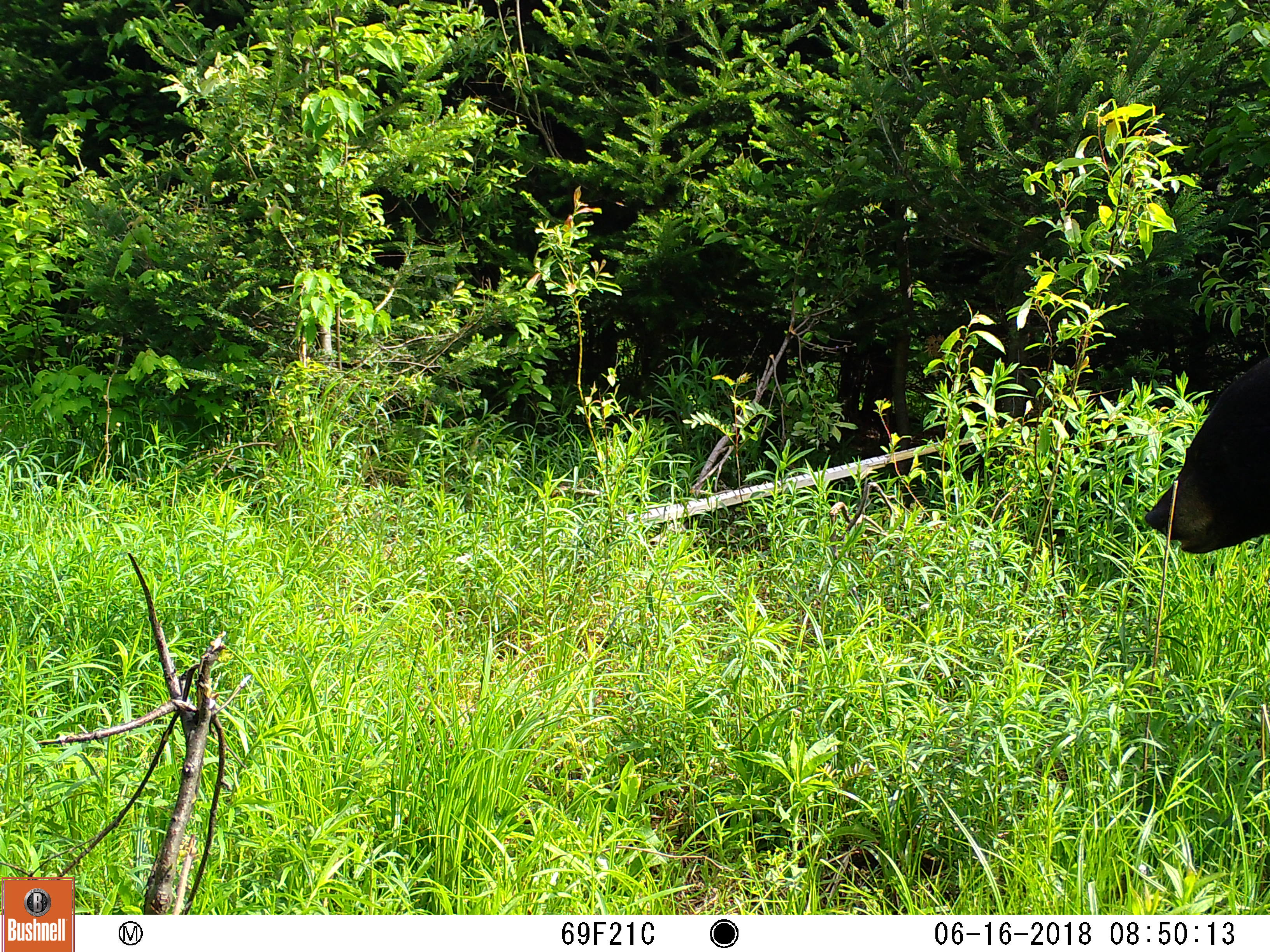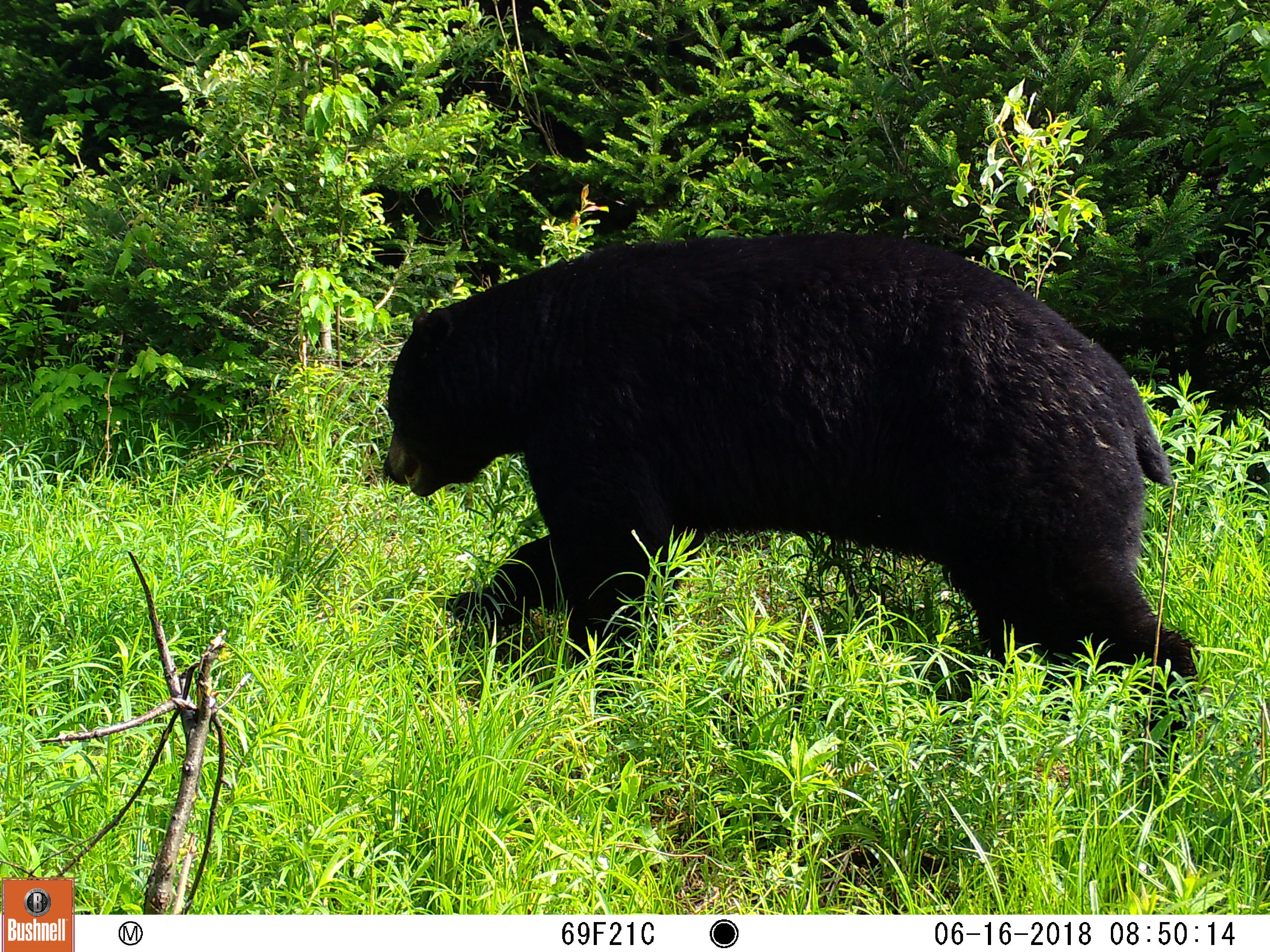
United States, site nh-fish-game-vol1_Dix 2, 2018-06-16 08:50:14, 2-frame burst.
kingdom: Animalia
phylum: Chordata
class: Mammalia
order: Carnivora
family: Ursidae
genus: Ursus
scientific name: Ursus americanus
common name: black bear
Black bear (Ursus americanus).